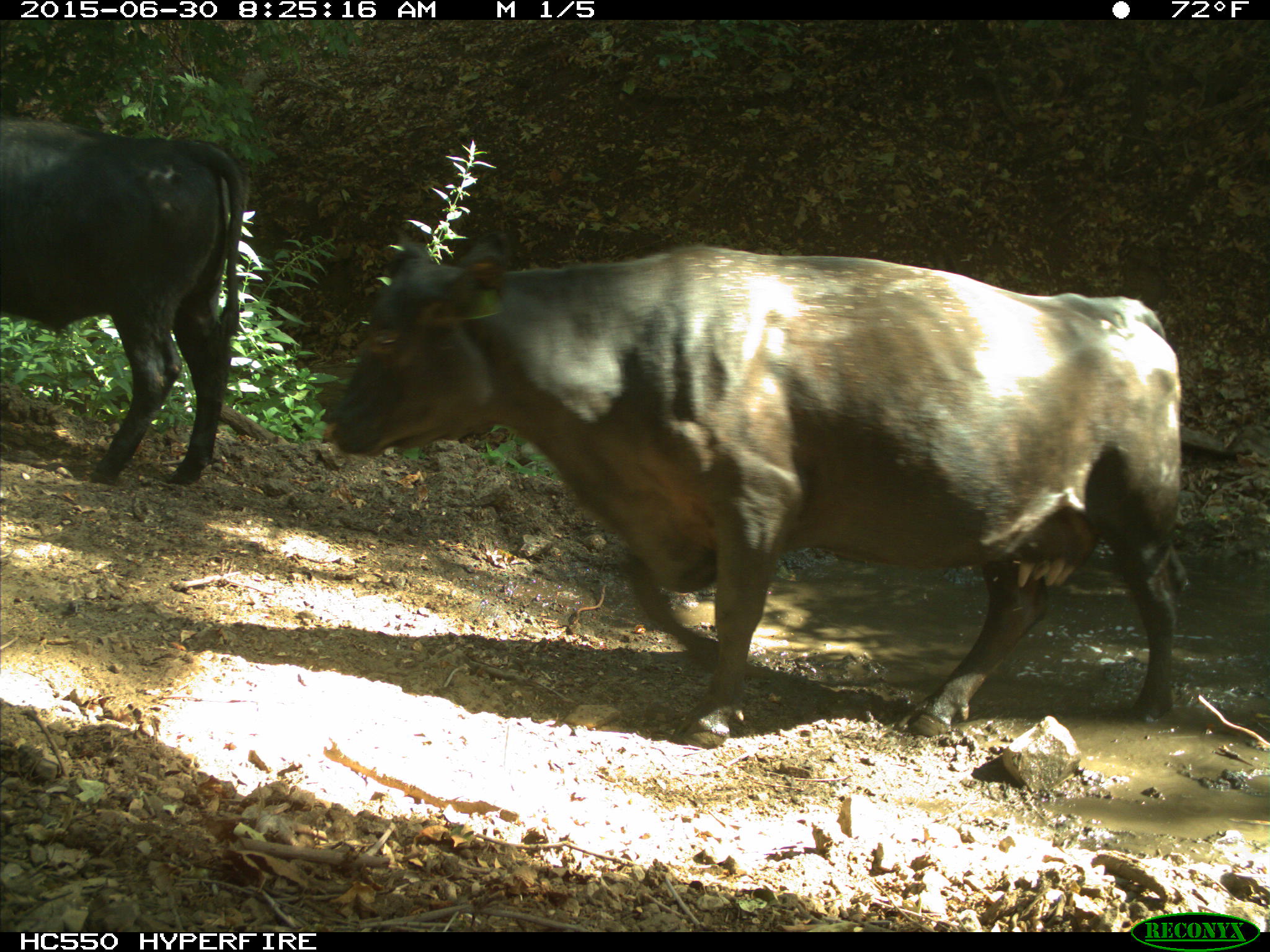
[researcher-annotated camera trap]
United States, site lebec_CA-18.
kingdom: Animalia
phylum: Chordata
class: Mammalia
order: Artiodactyla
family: Bovidae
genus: Bos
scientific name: Bos taurus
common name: domestic cow